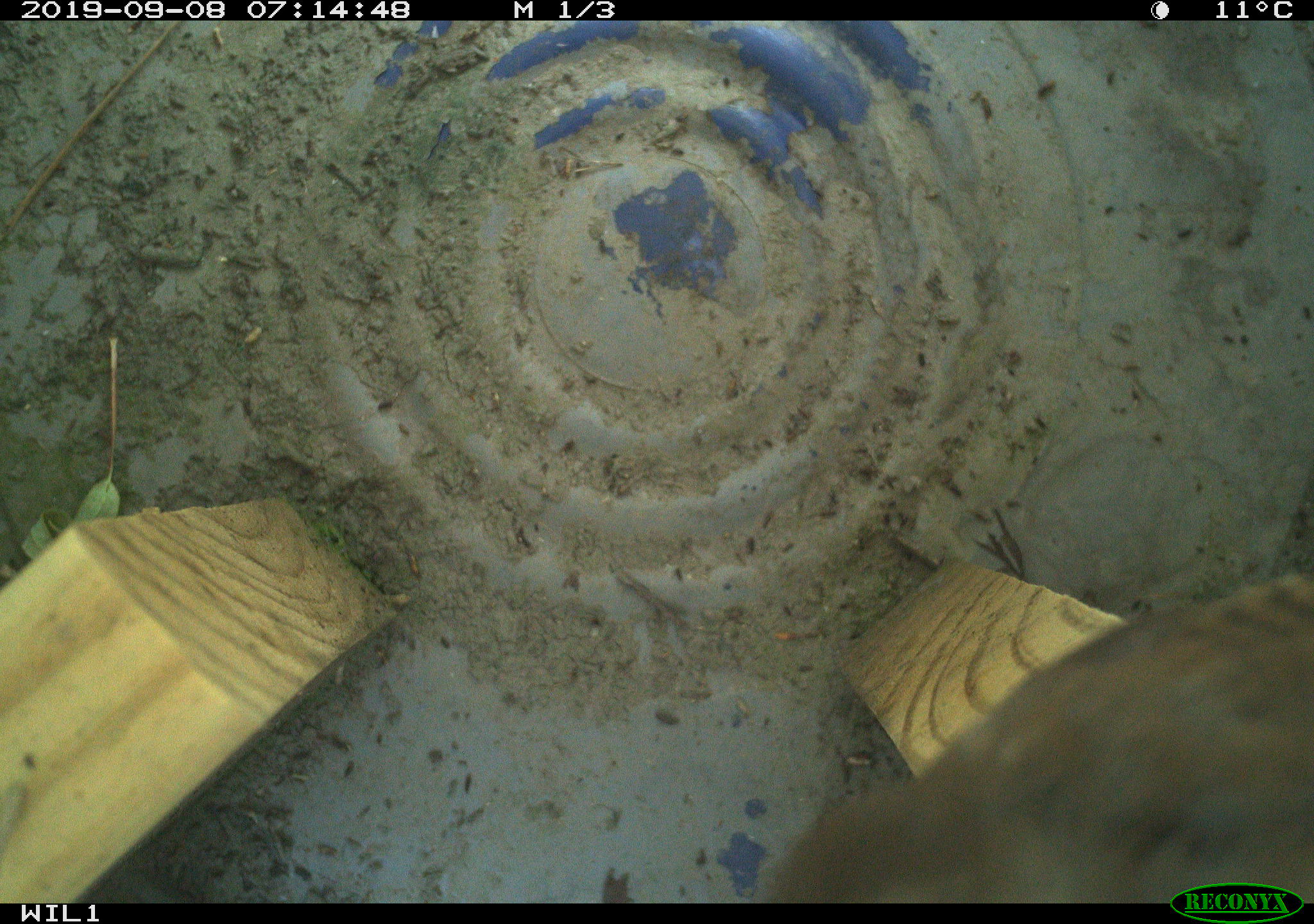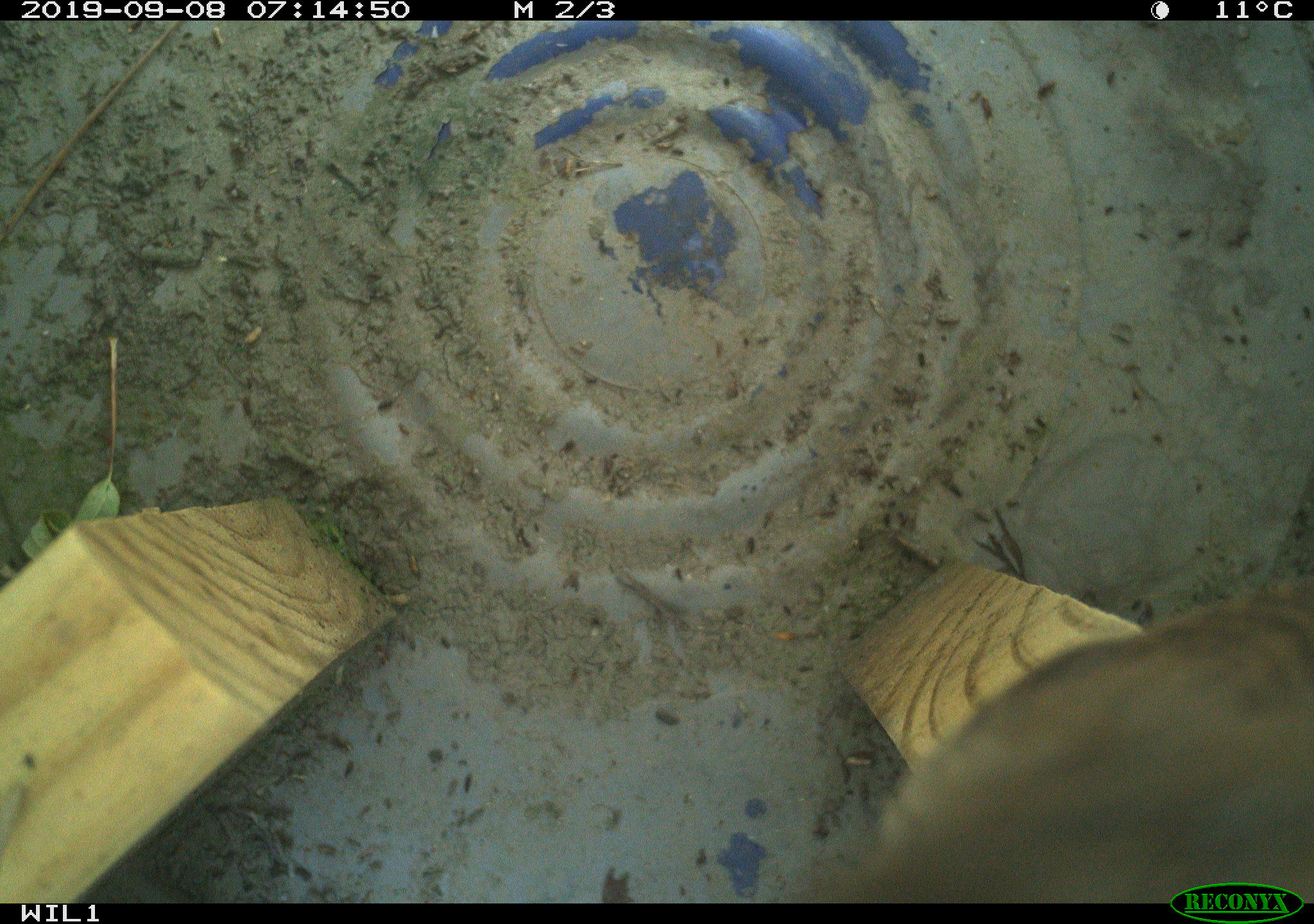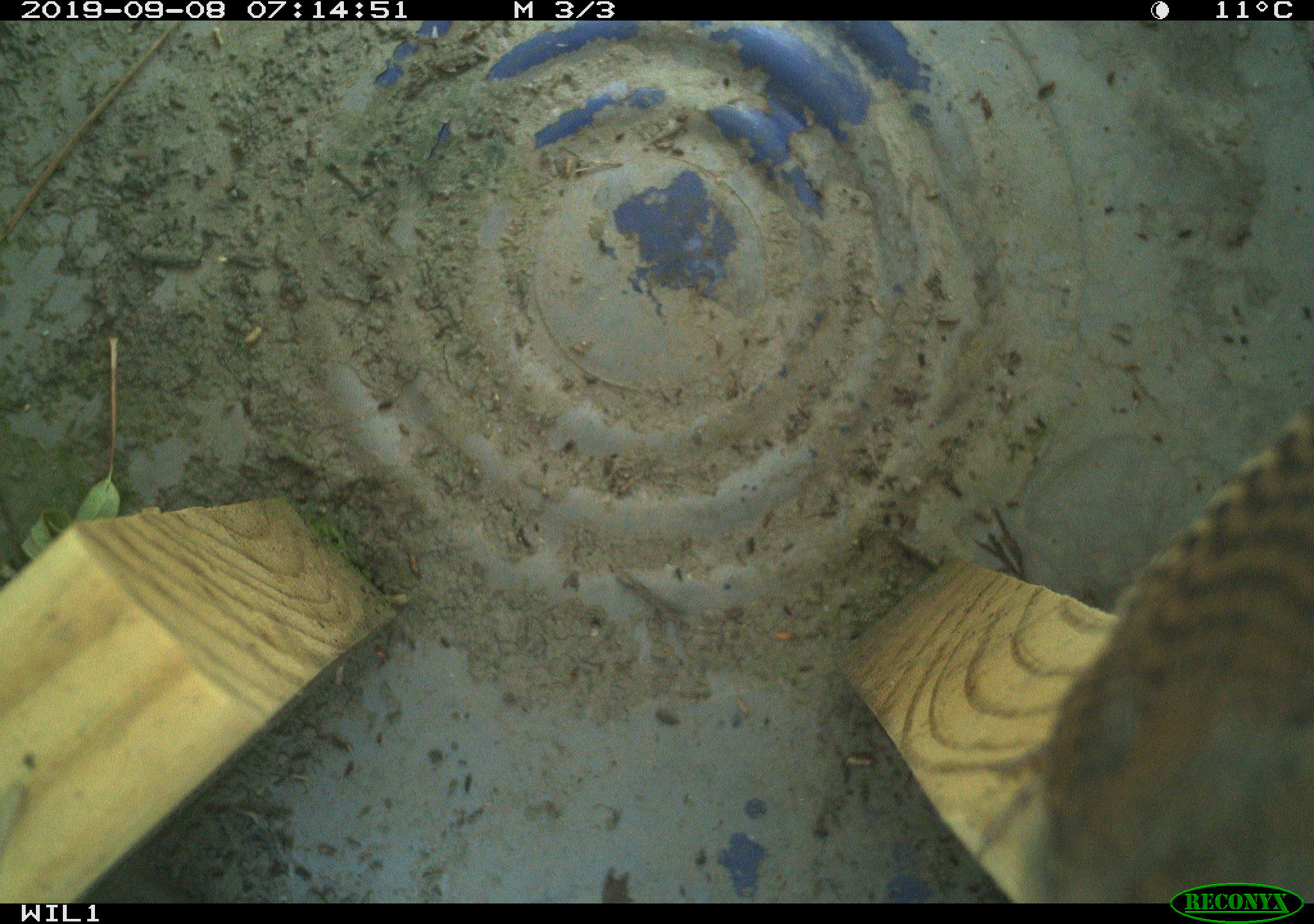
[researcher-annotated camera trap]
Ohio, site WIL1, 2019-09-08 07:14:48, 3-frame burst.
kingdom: Animalia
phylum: Chordata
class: Aves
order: Passeriformes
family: Troglodytidae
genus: Troglodytes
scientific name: Troglodytes aedon aedon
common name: northern house wren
Northern house wren (Troglodytes aedon aedon).